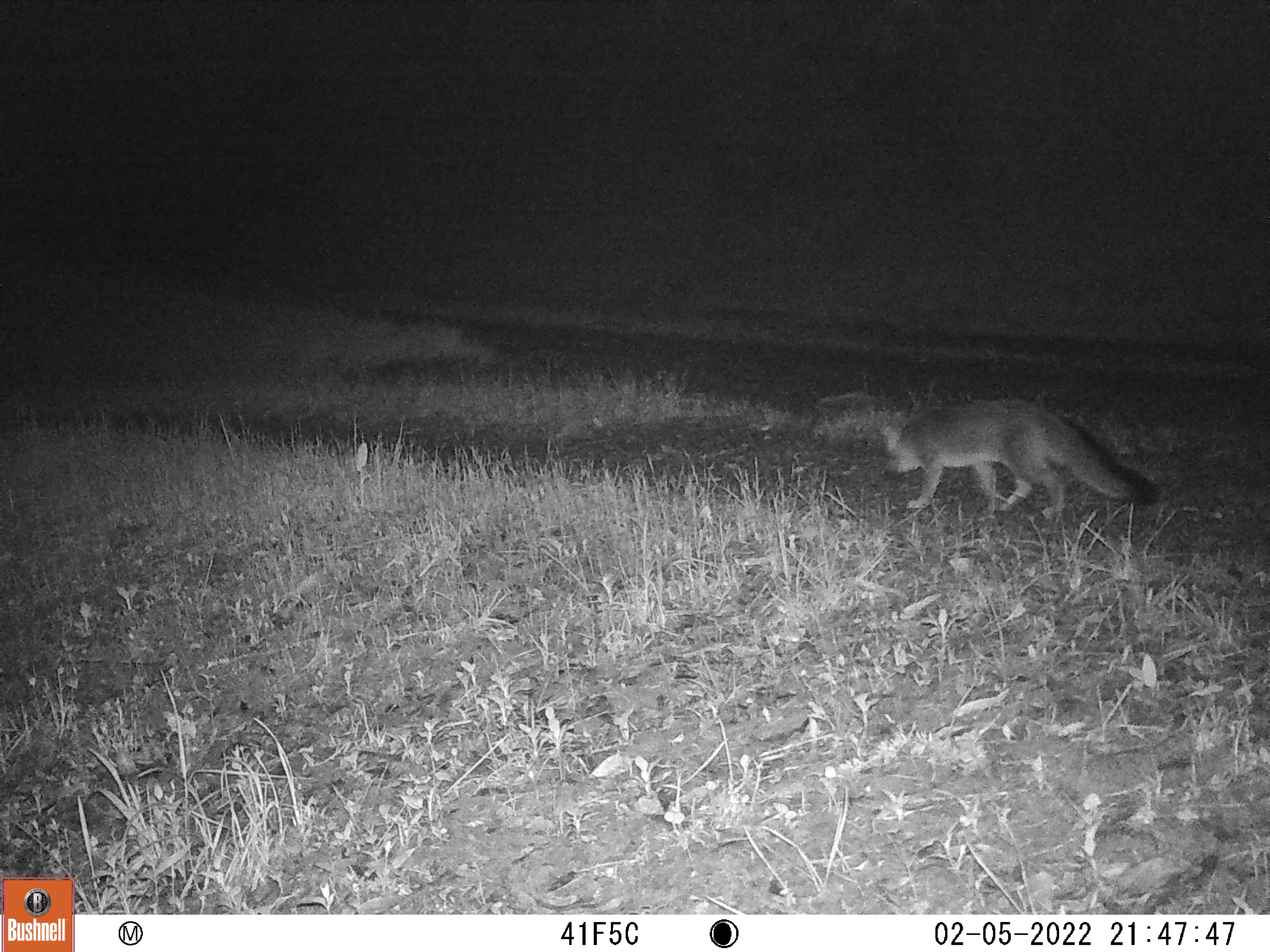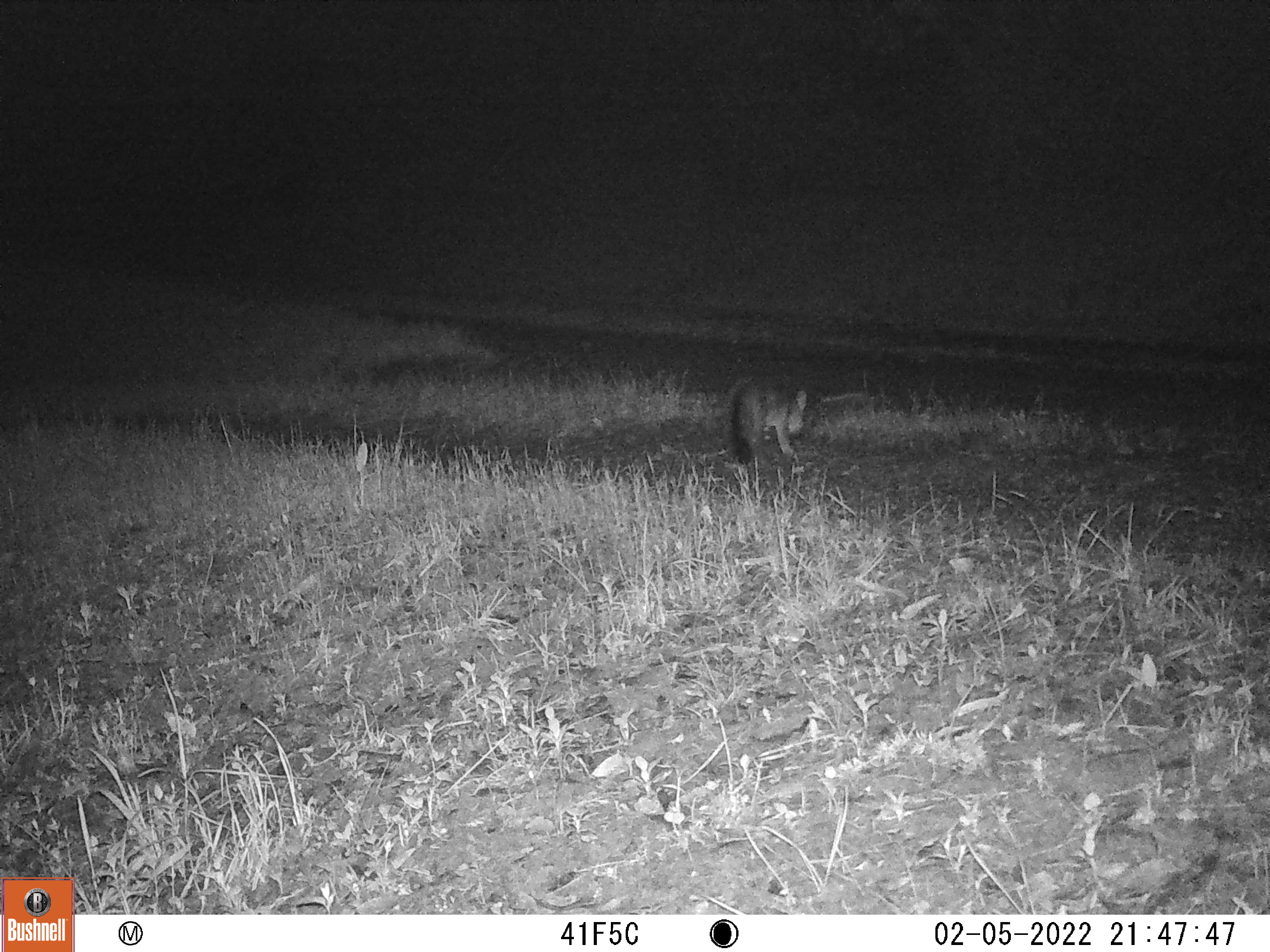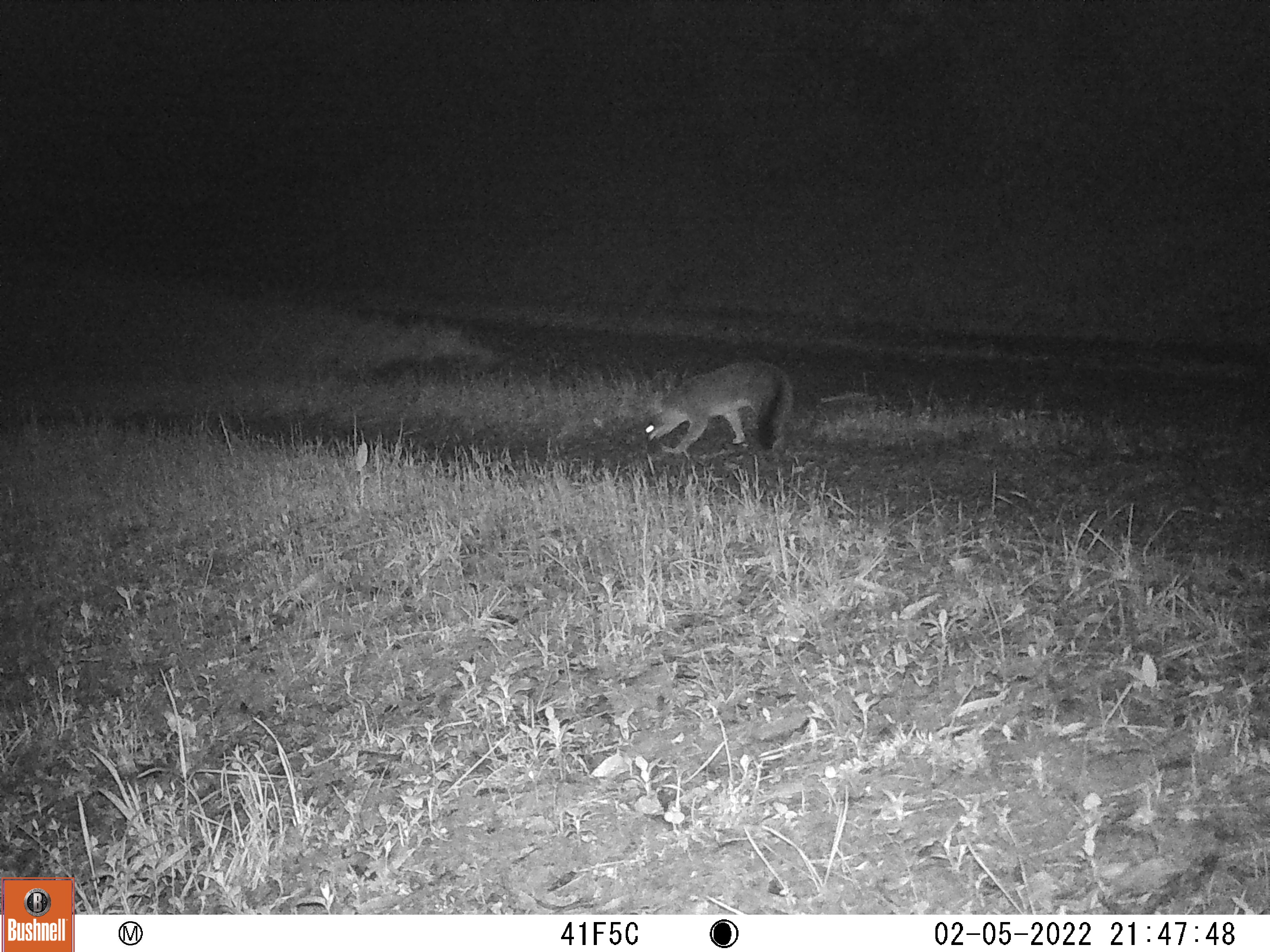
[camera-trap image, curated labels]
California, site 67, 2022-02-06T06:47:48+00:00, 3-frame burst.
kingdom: Animalia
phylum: Chordata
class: Mammalia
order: Carnivora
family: Canidae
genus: Urocyon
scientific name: Urocyon cinereoargenteus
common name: gray fox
Gray fox (Urocyon cinereoargenteus).